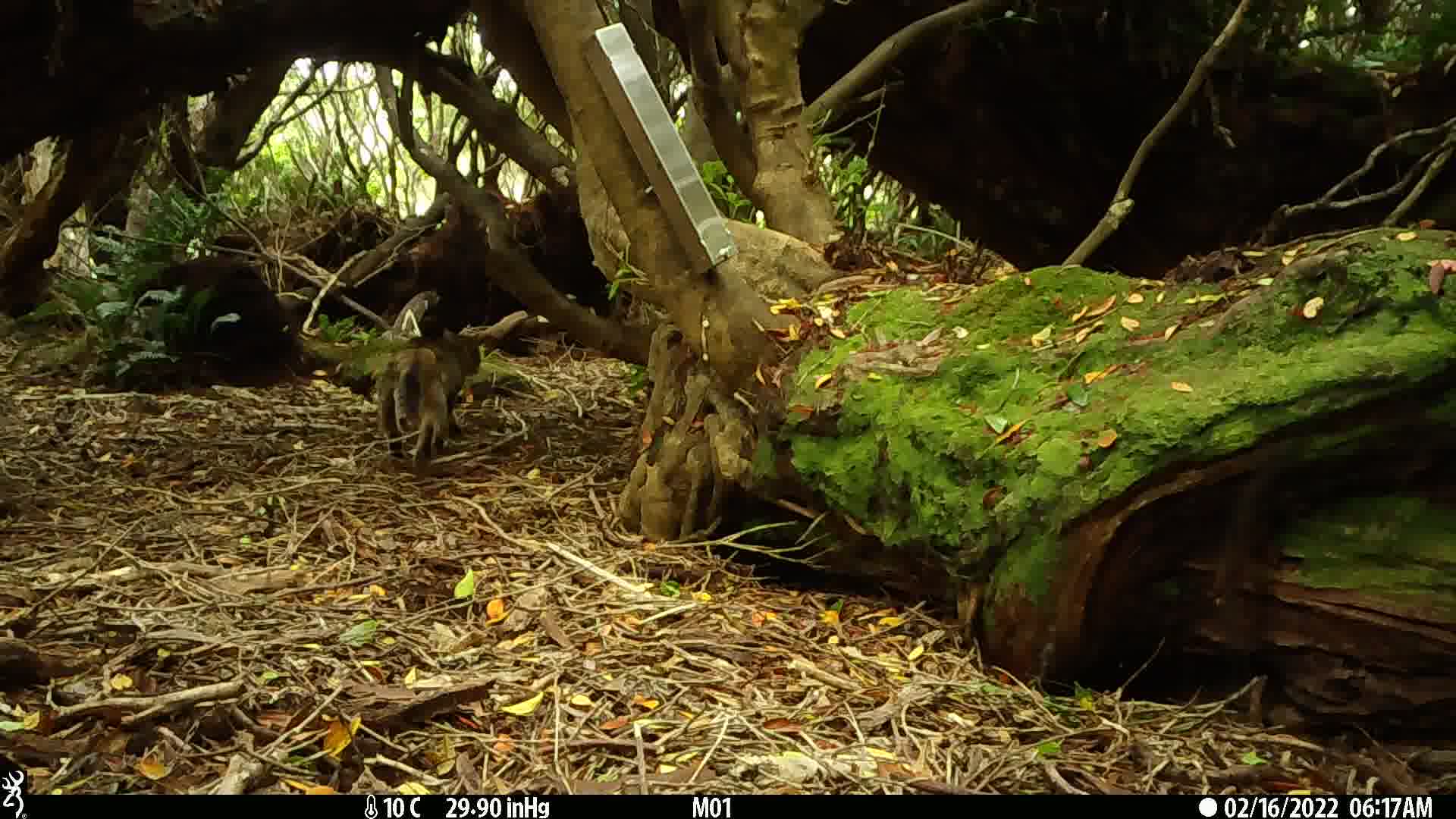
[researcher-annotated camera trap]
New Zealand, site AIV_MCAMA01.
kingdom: Animalia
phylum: Chordata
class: Mammalia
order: Carnivora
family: Felidae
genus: Felis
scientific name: Felis catus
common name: domestic cat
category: cat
Cat (domestic cat) (Felis catus).